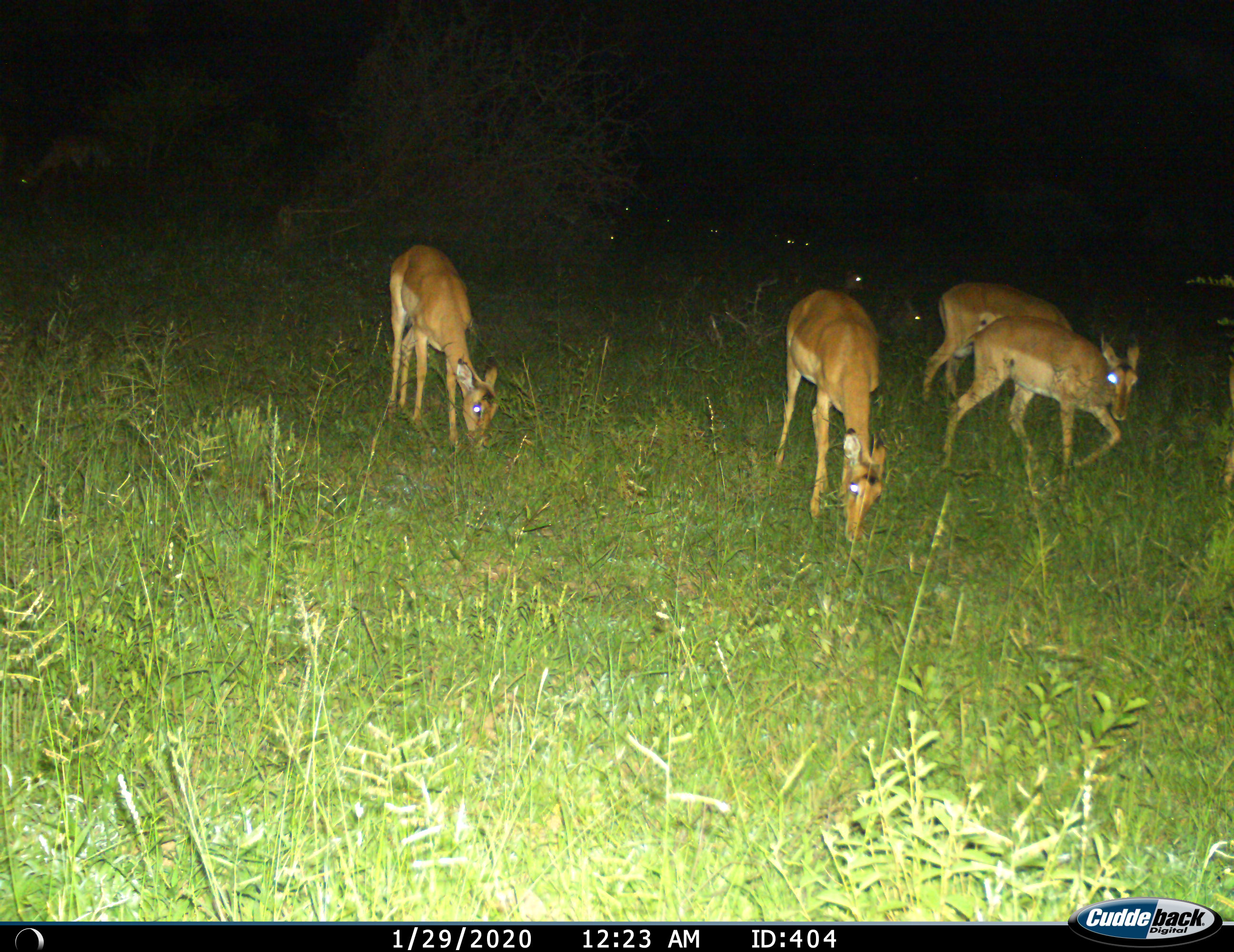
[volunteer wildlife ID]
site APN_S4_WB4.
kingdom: Animalia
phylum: Chordata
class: Mammalia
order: Artiodactyla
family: Bovidae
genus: Aepyceros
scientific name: Aepyceros melampus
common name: impala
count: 11-50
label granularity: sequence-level